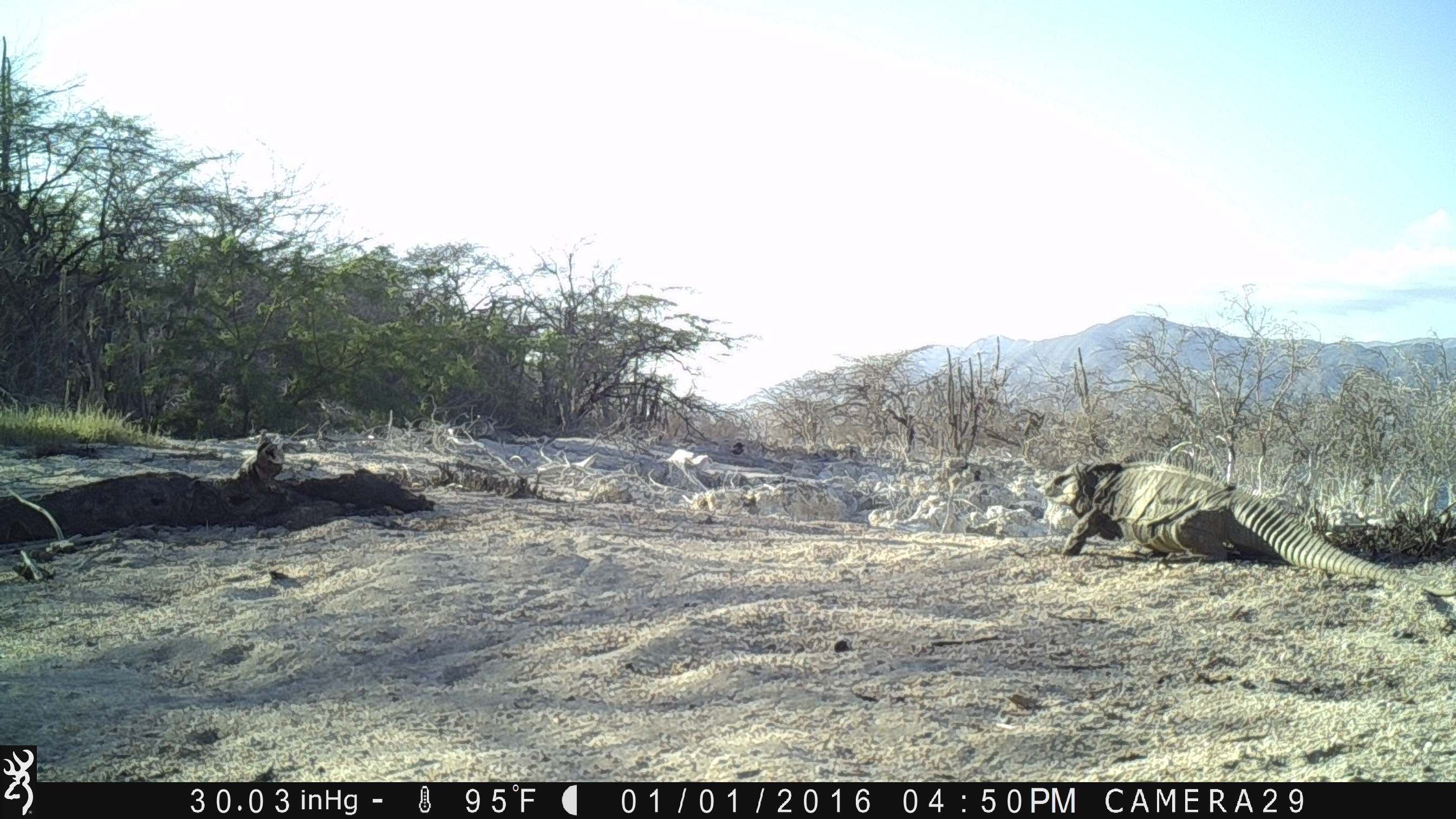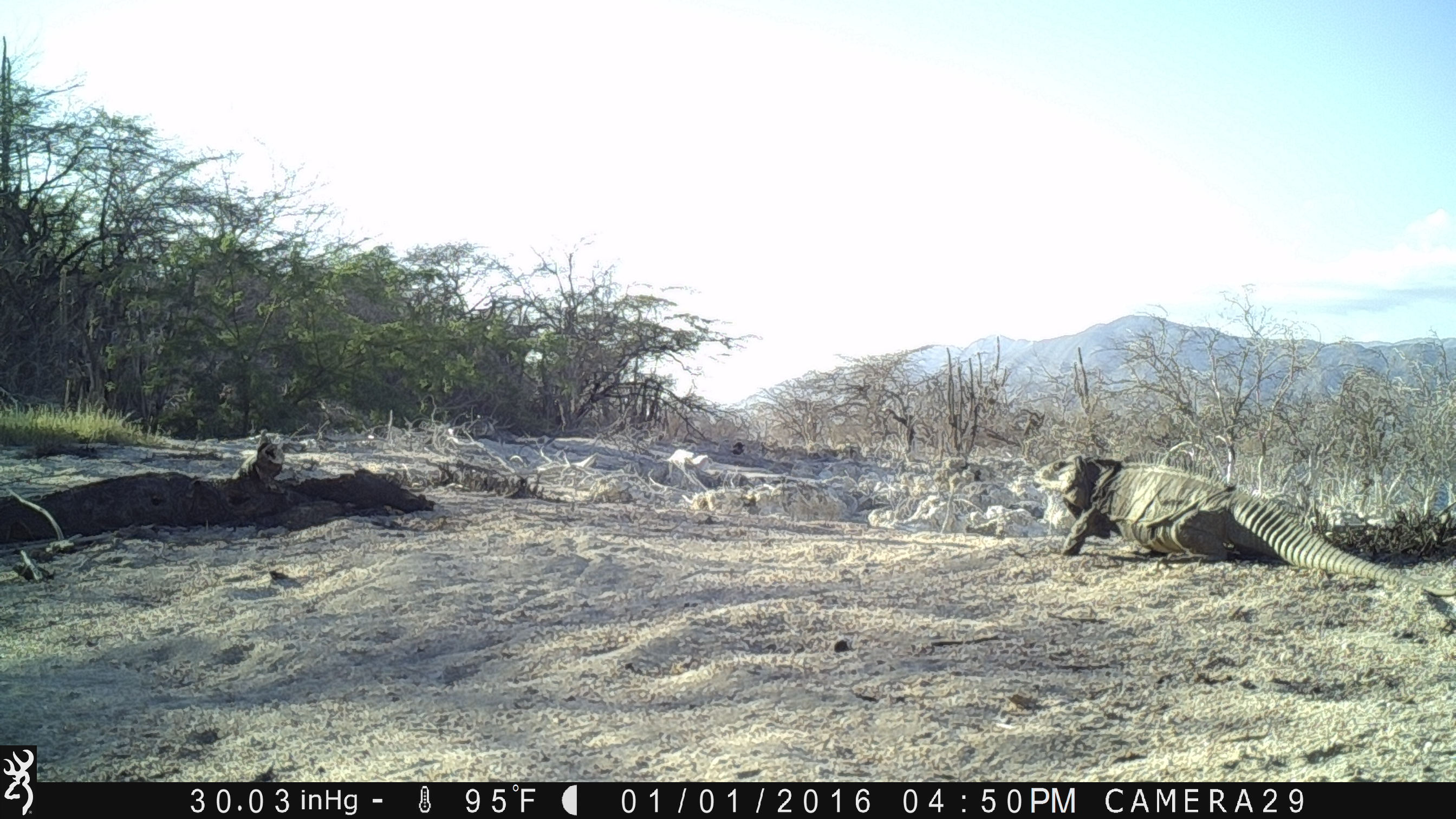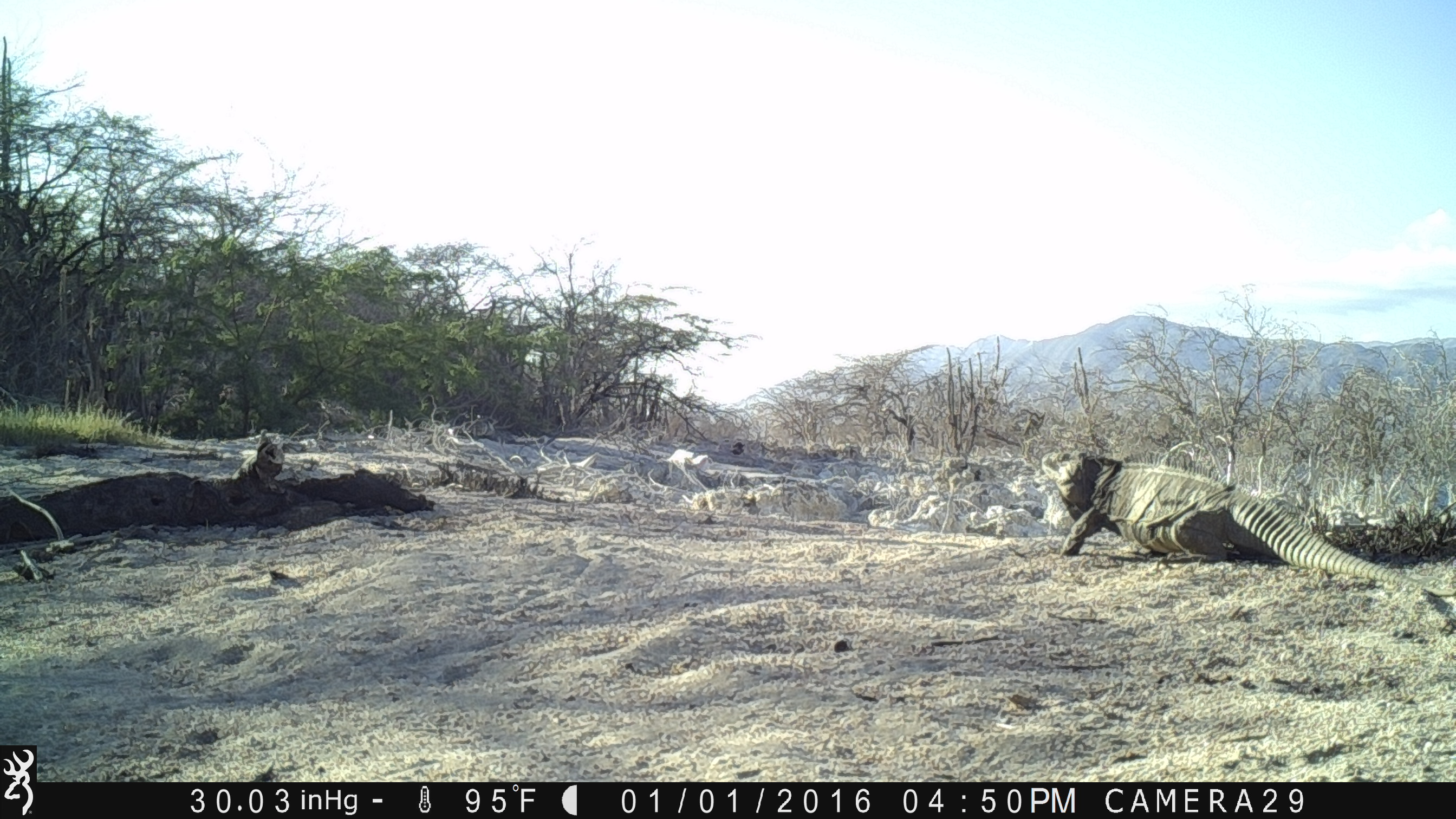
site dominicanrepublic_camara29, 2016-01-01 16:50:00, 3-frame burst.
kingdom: Animalia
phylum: Chordata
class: Reptilia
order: Squamata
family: Iguanidae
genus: Iguana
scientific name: Iguana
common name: typical iguanas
Iguana (typical iguanas).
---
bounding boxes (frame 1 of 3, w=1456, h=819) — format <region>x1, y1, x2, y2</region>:
iguana: <region>1035, 446, 1456, 602</region>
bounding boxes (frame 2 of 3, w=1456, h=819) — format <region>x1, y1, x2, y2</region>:
iguana: <region>1030, 456, 1456, 607</region>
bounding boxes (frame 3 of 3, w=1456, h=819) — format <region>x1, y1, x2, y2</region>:
iguana: <region>1050, 452, 1426, 587</region>